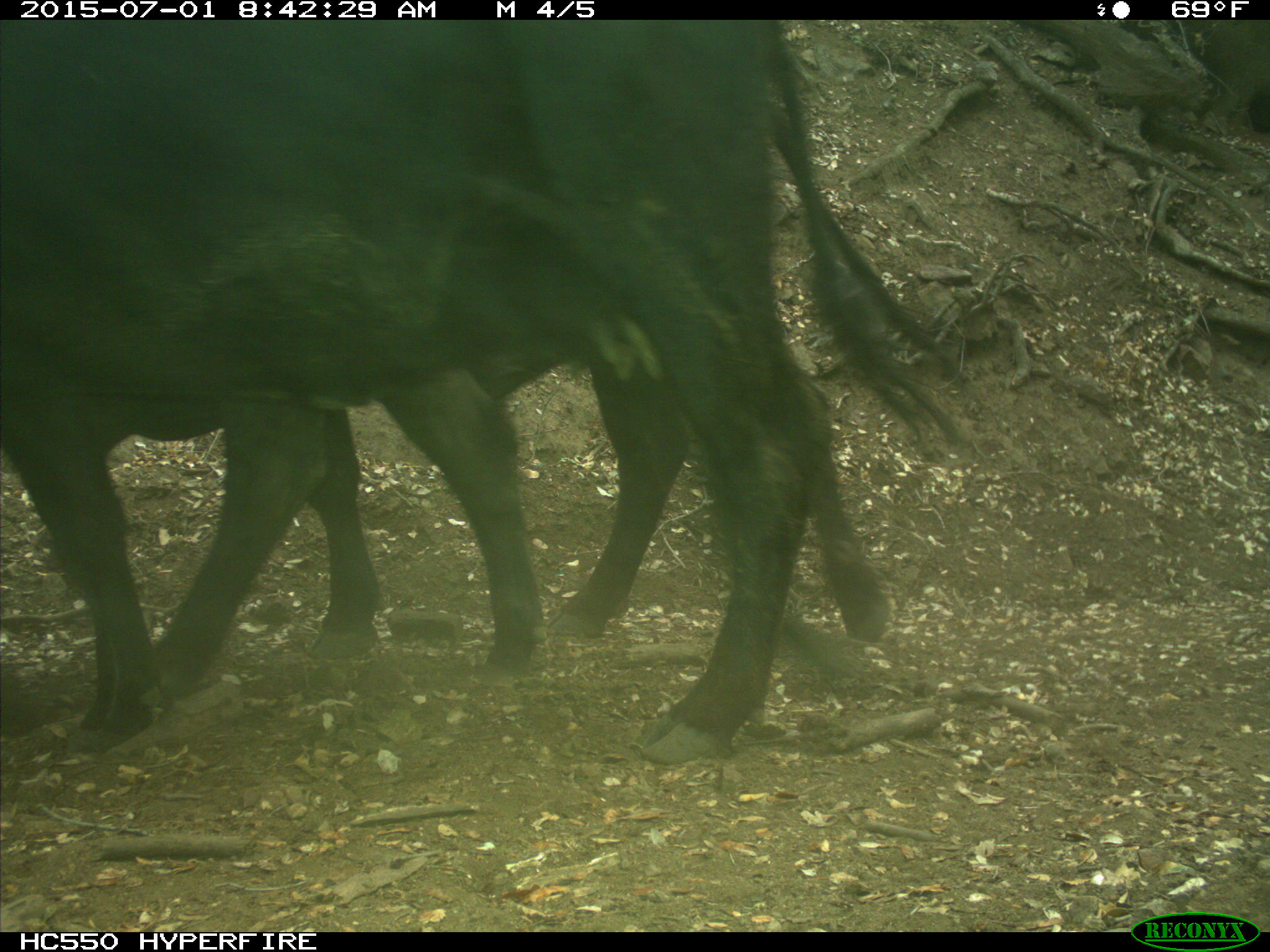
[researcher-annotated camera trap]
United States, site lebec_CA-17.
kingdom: Animalia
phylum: Chordata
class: Mammalia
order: Artiodactyla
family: Bovidae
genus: Bos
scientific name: Bos taurus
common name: domestic cow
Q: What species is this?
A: Bos taurus (domestic cow).